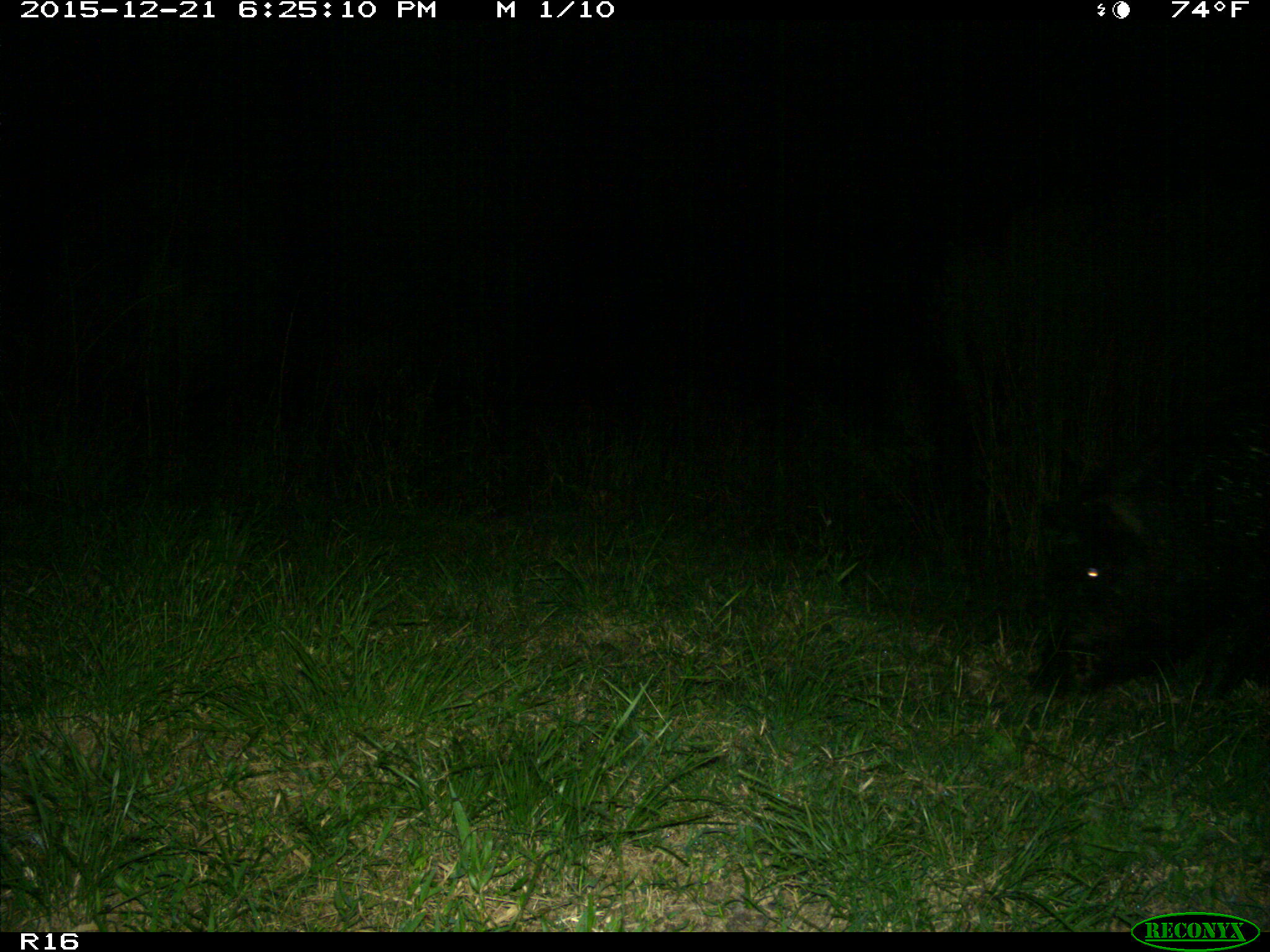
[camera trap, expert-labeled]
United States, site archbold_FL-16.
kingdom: Animalia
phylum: Chordata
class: Mammalia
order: Artiodactyla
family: Suidae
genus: Sus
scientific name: Sus scrofa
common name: wild boar